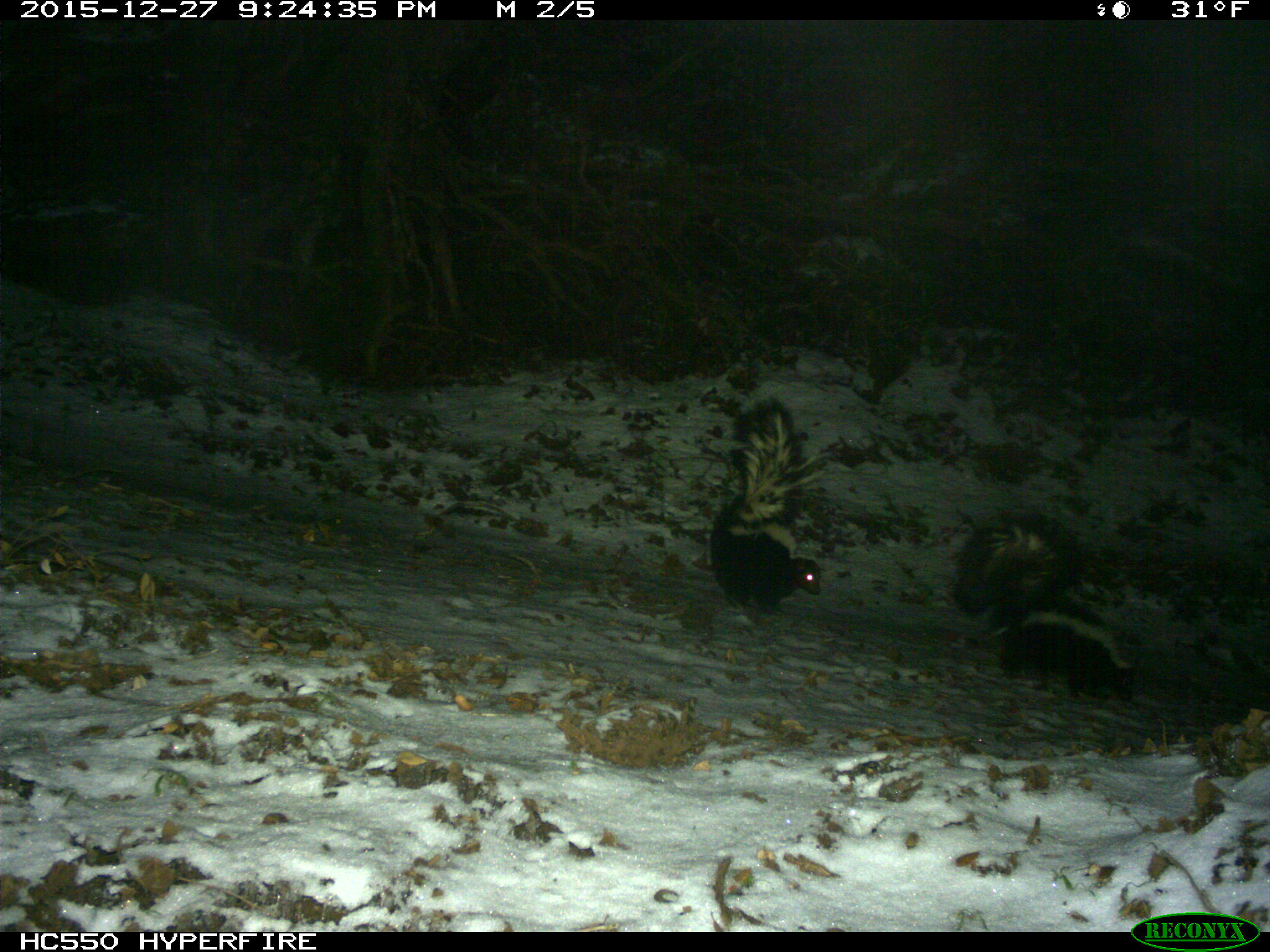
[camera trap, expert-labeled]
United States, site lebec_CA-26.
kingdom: Animalia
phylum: Chordata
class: Mammalia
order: Carnivora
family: Mephitidae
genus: Mephitis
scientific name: Mephitis mephitis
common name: striped skunk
Mephitis mephitis (striped skunk).